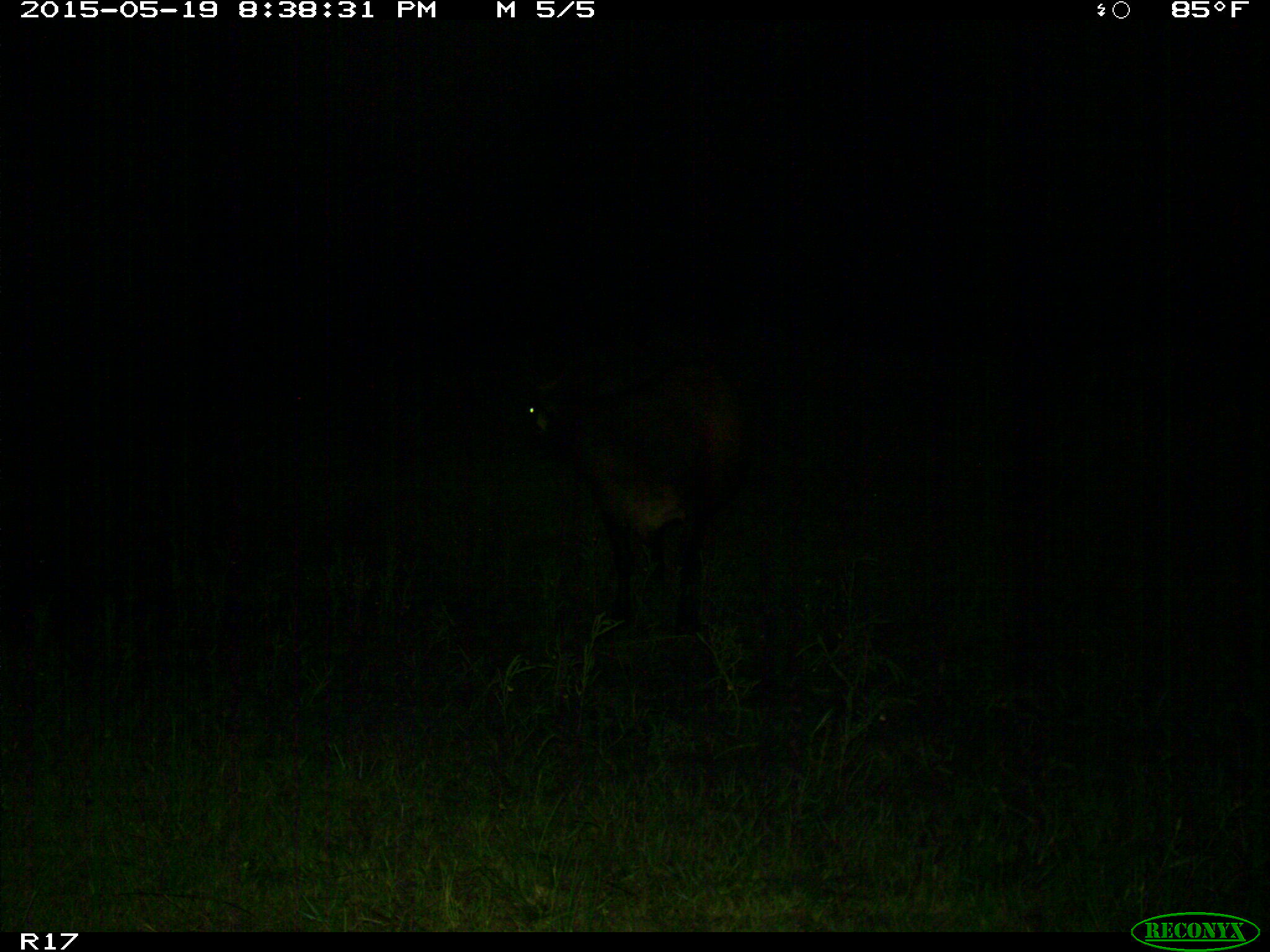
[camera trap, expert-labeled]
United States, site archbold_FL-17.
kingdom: Animalia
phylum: Chordata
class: Mammalia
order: Artiodactyla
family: Bovidae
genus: Bos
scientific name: Bos taurus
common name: domestic cow